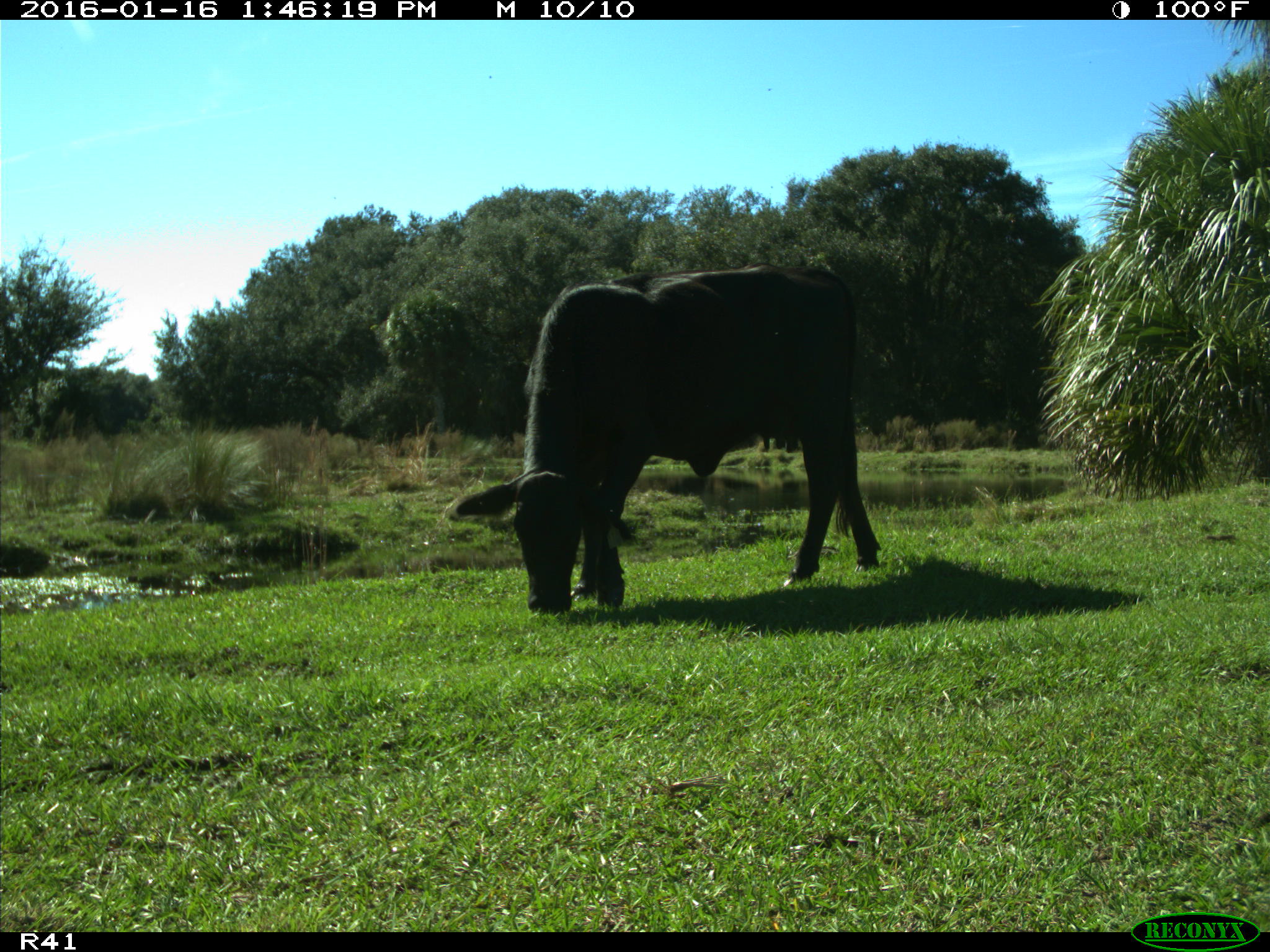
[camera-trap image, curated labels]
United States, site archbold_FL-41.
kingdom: Animalia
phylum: Chordata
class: Mammalia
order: Artiodactyla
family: Bovidae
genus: Bos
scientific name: Bos taurus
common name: domestic cow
Bos taurus (domestic cow).